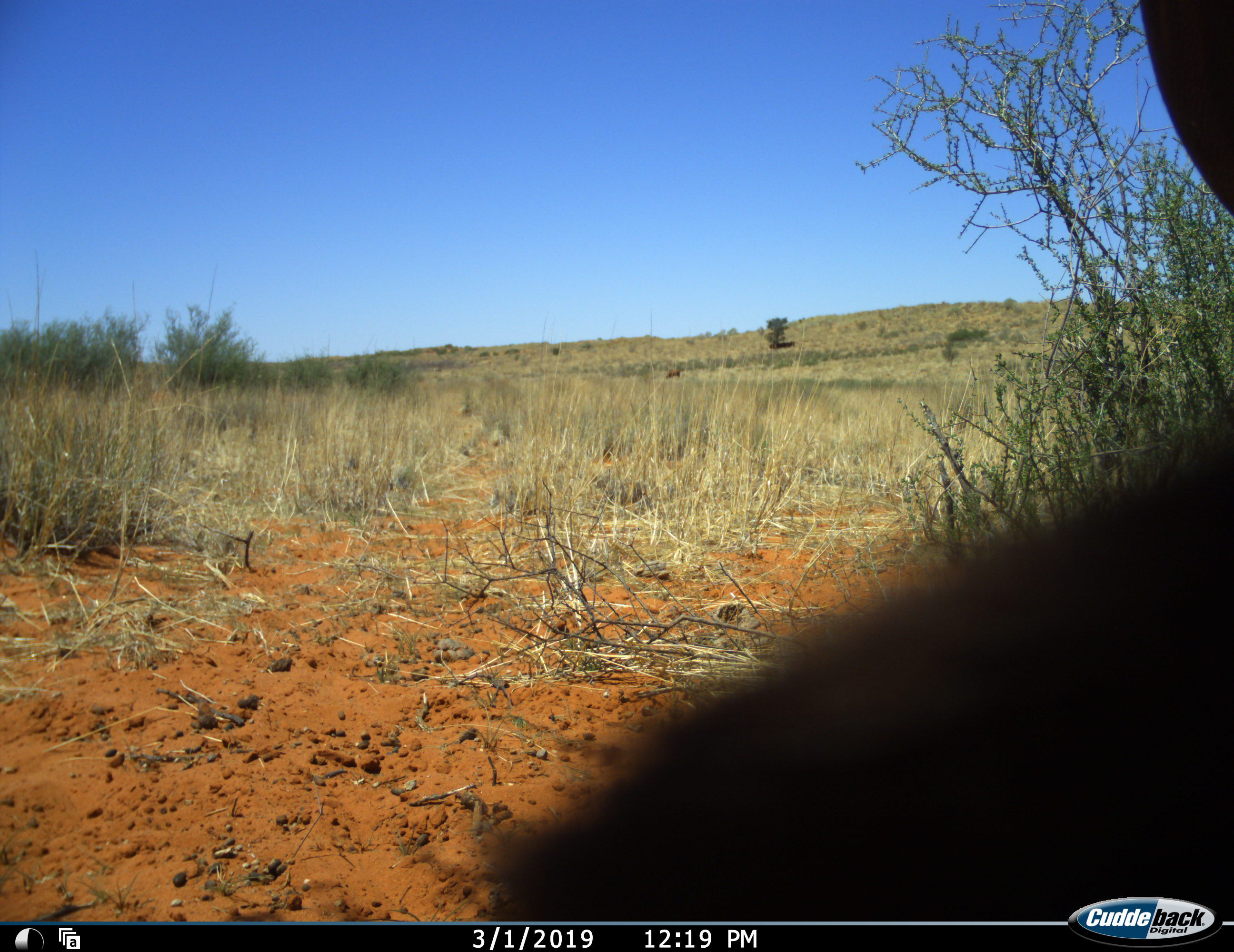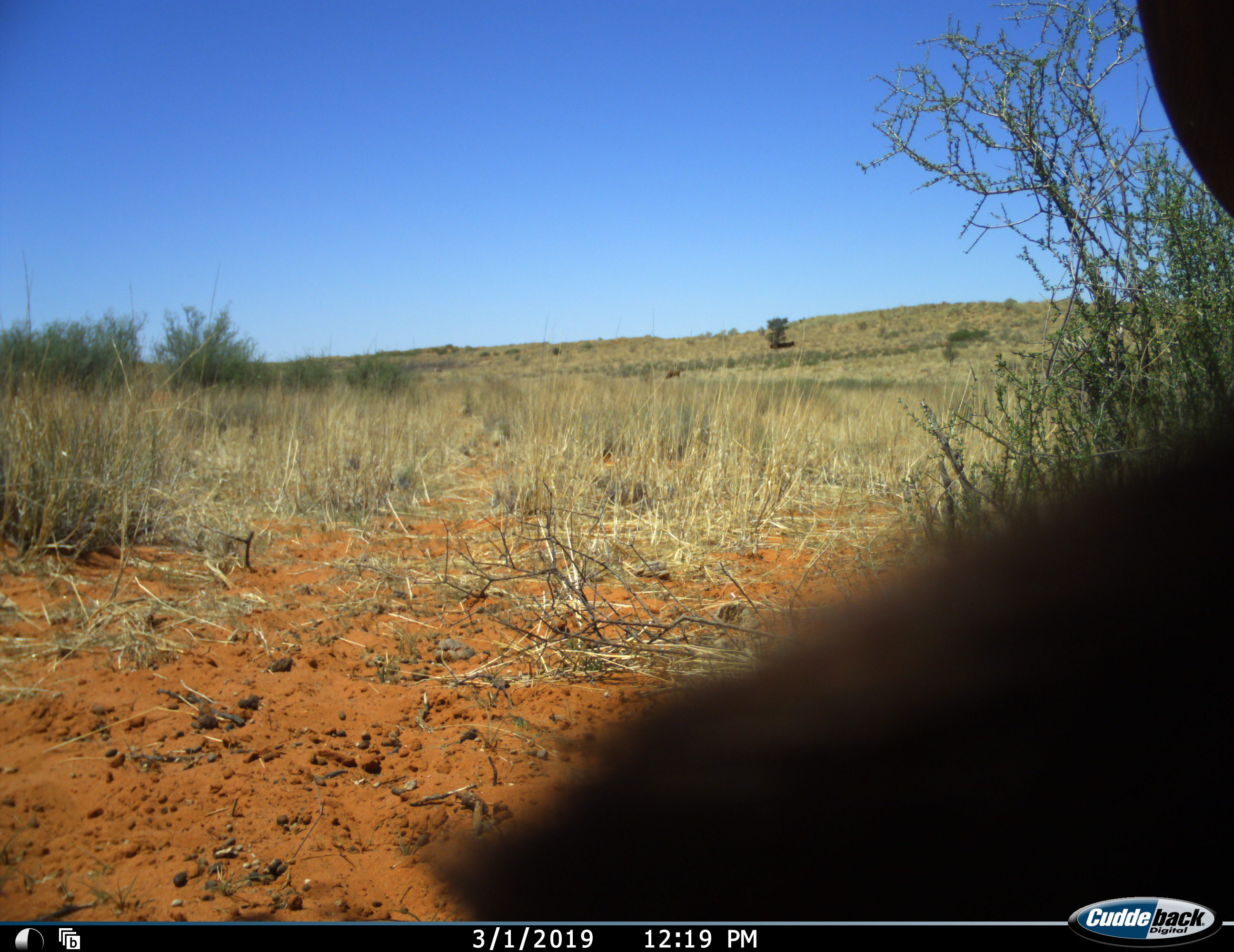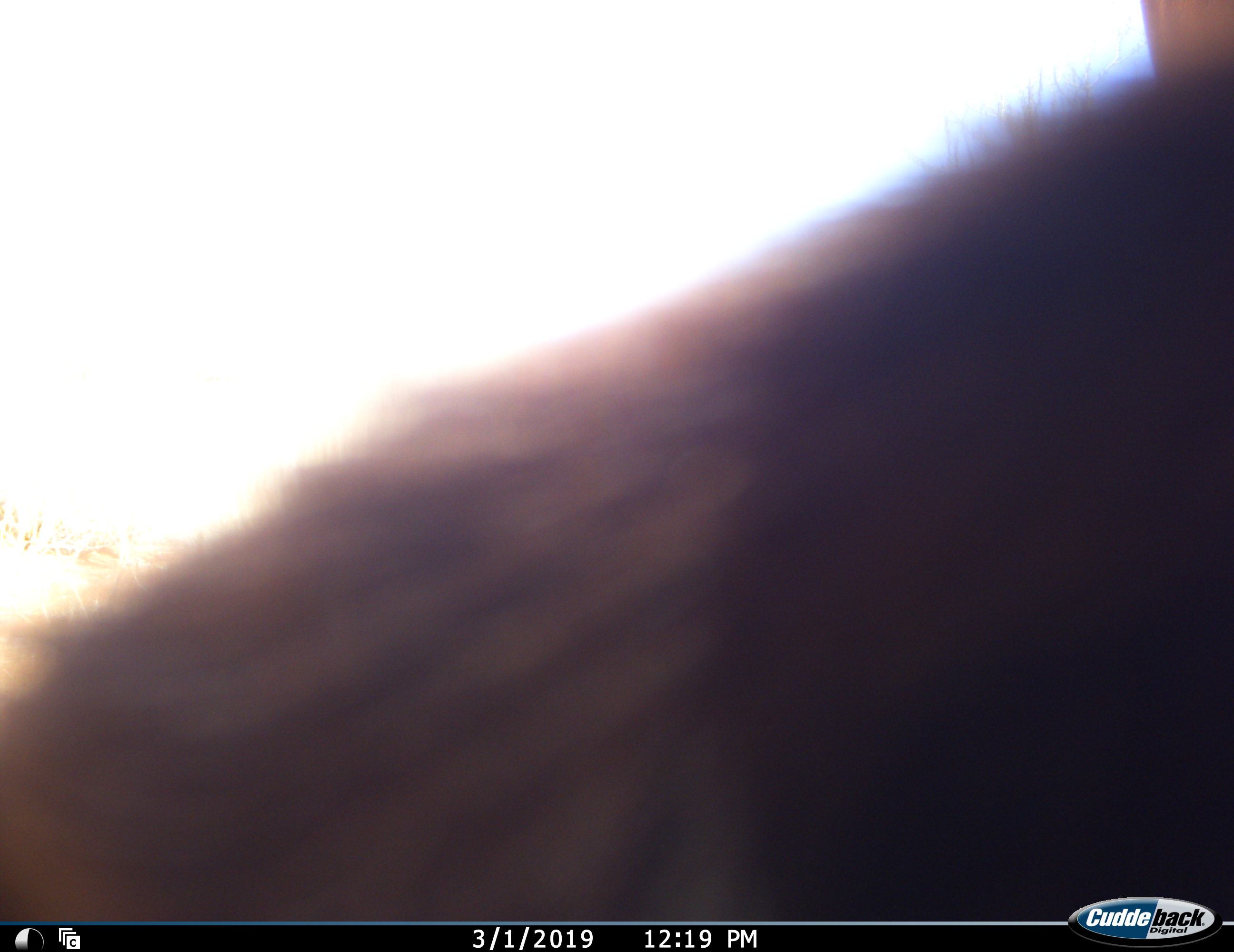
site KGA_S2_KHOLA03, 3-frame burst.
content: unidentified animal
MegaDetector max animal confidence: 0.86